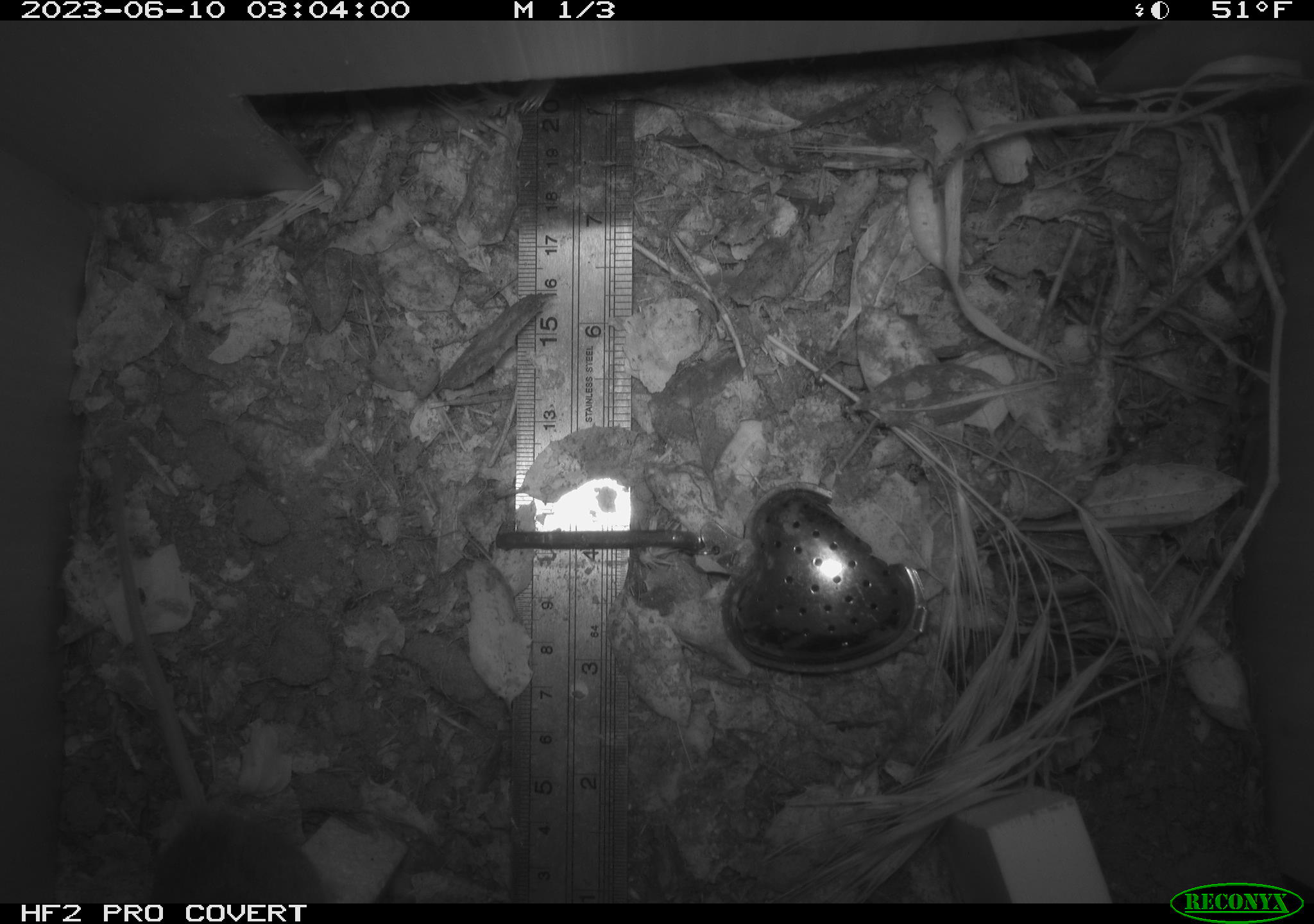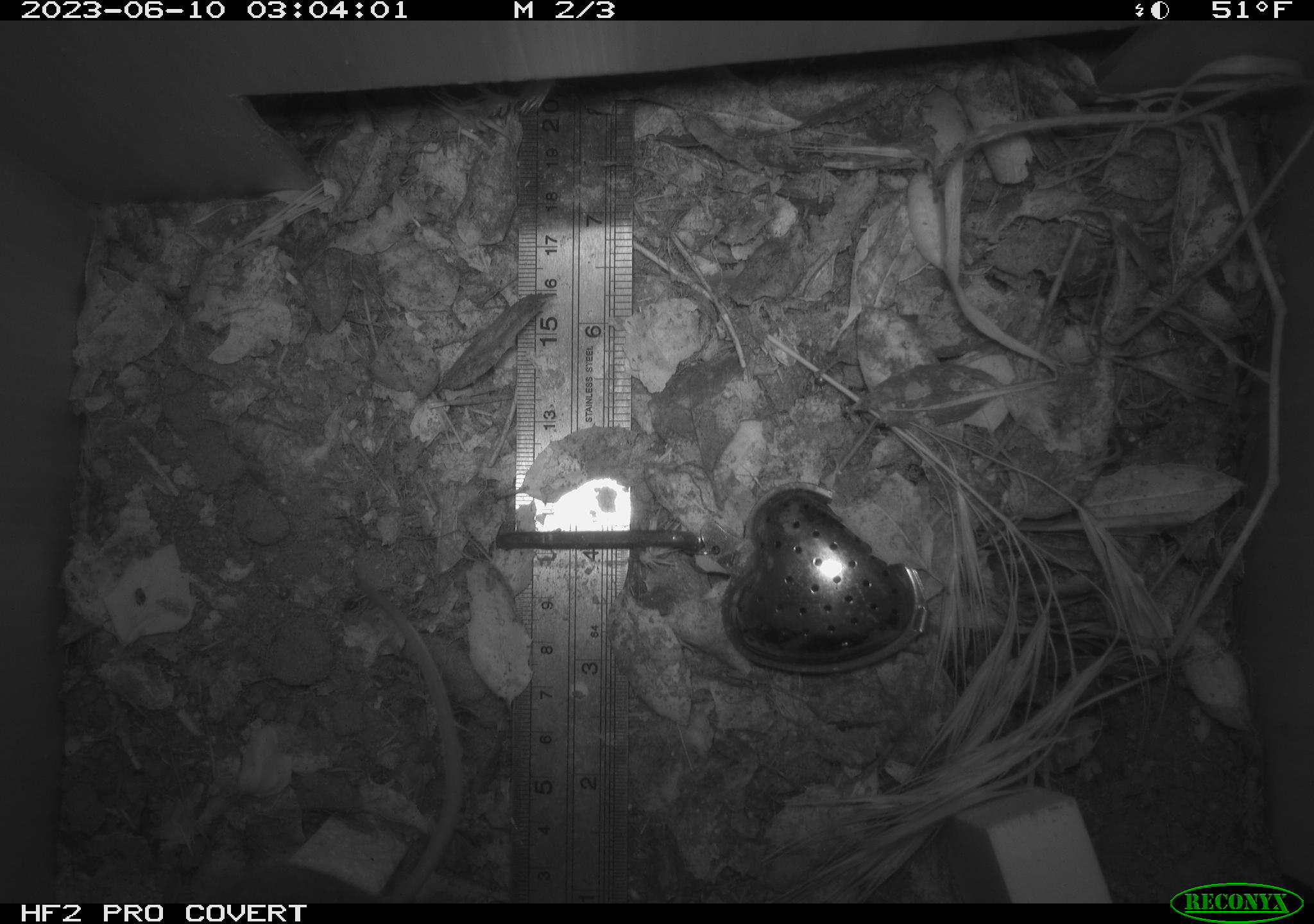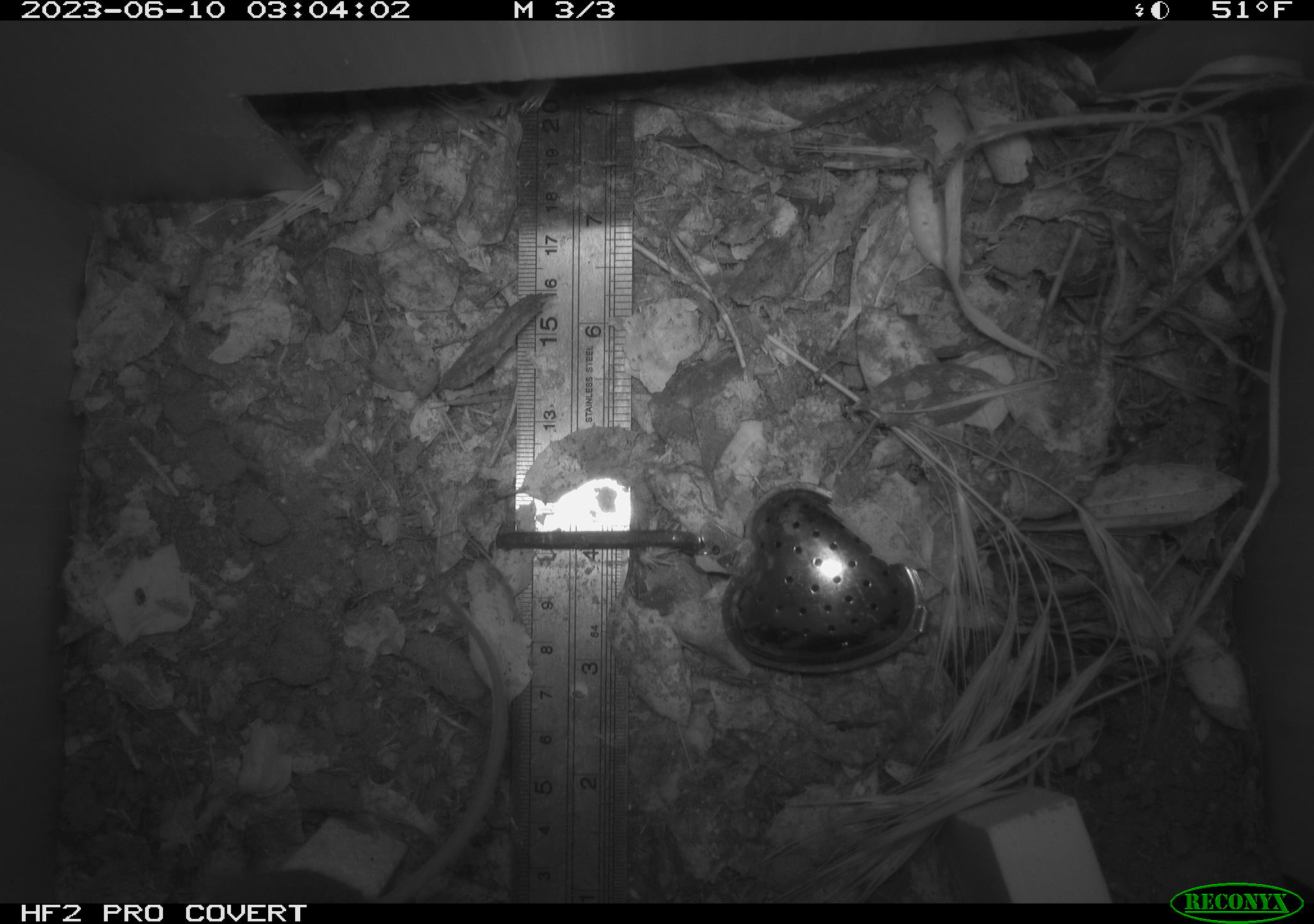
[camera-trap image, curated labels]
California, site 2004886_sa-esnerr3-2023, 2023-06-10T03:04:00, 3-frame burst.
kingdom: Animalia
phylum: Chordata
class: Mammalia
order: Rodentia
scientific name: Rodentia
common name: mouse species